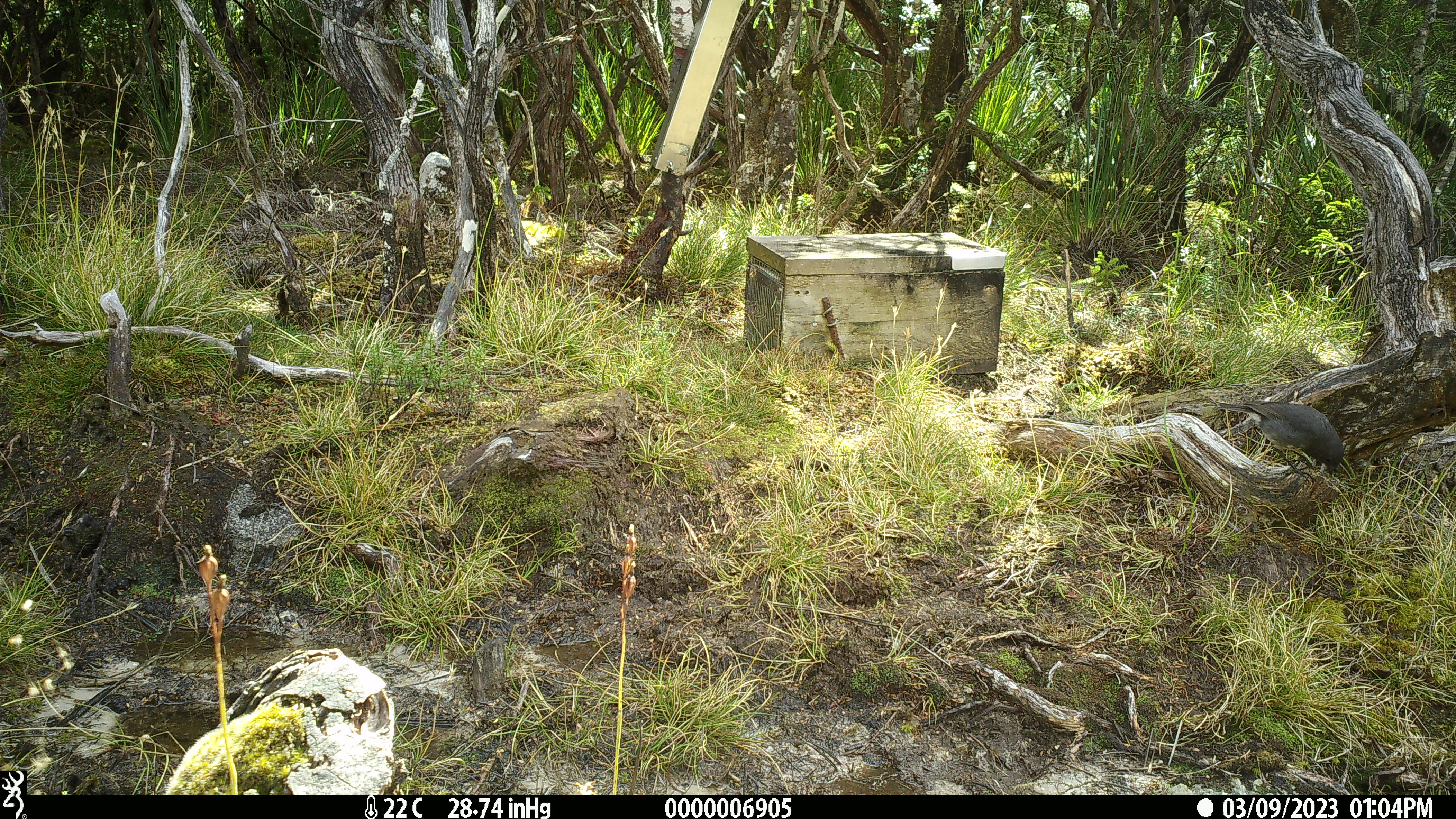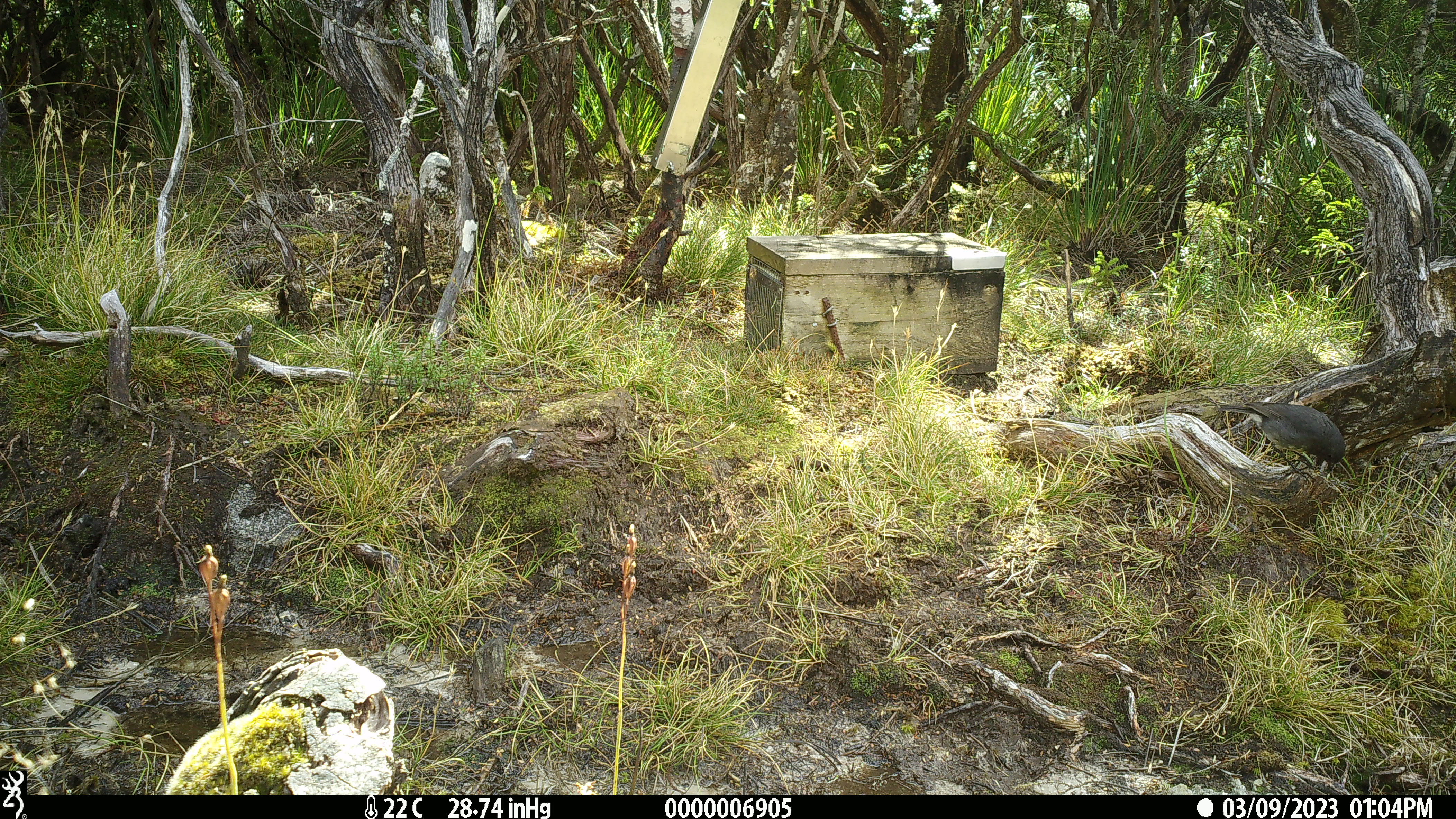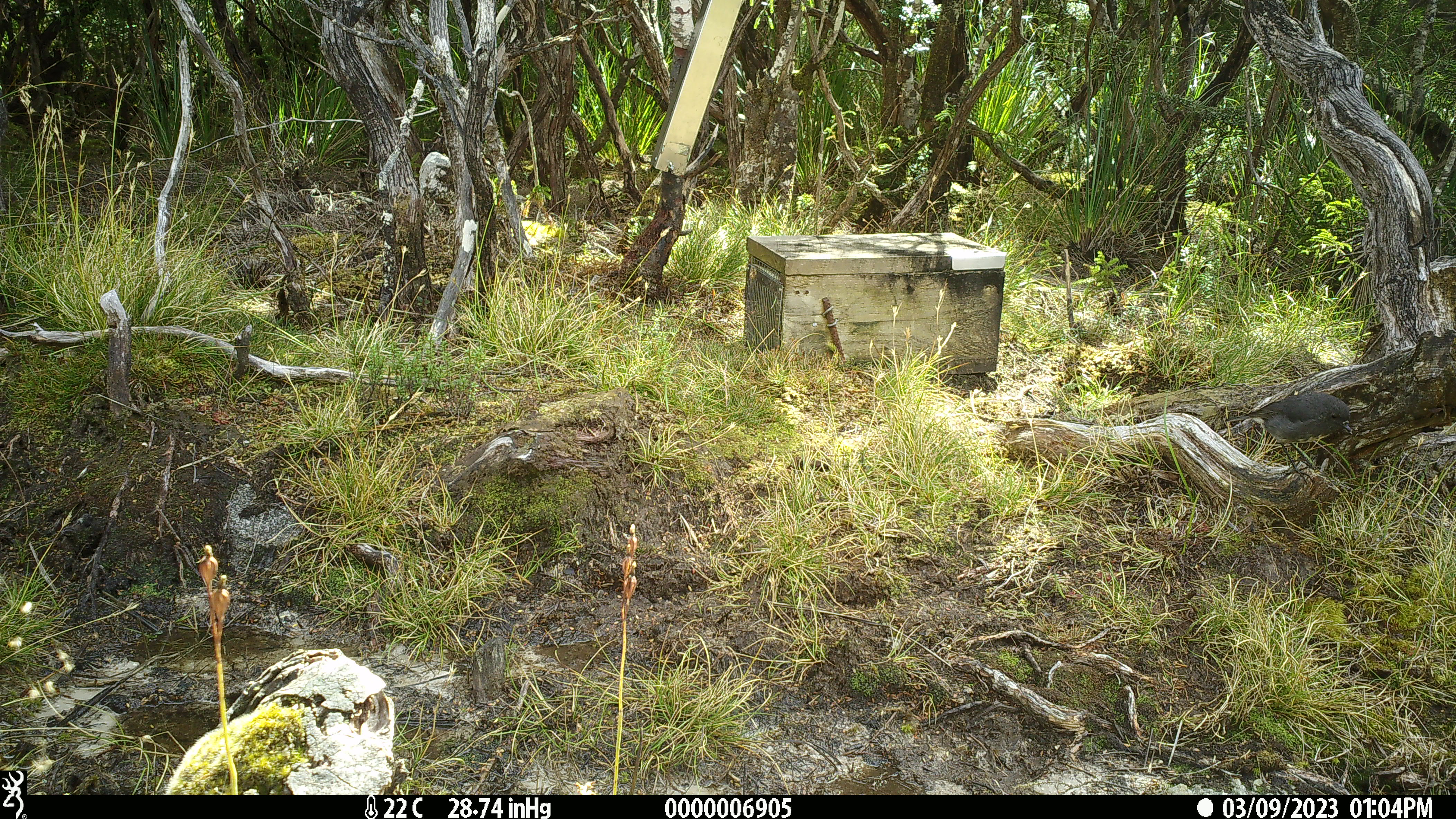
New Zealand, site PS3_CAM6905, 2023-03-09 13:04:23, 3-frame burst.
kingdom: Animalia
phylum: Chordata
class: Aves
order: Passeriformes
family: Petroicidae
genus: Petroica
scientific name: Petroica australis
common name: new zealand robin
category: robin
Robin (new zealand robin) (Petroica australis).